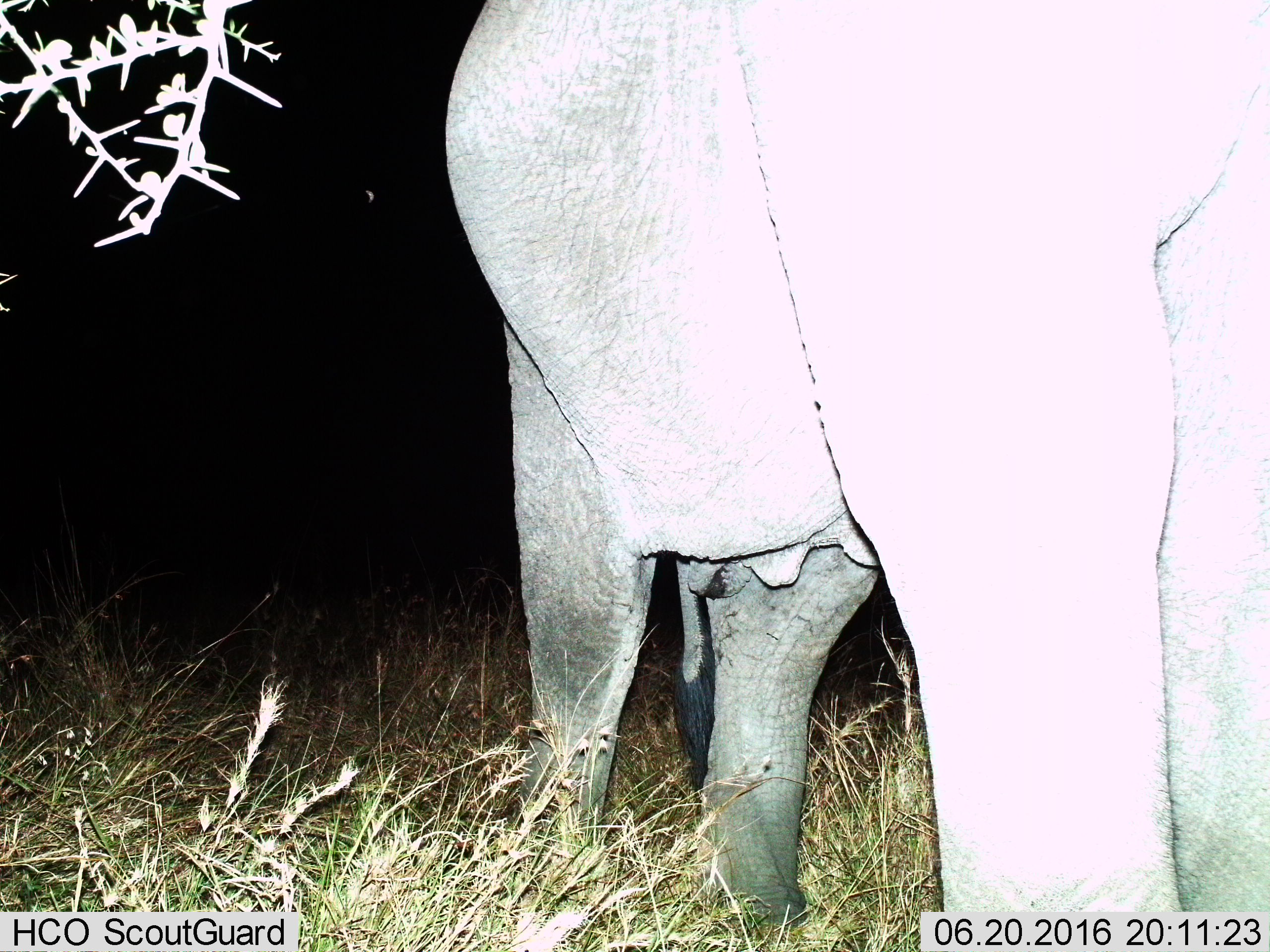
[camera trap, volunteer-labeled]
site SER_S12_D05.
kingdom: Animalia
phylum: Chordata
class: Mammalia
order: Proboscidea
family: Elephantidae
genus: Loxodonta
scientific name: Loxodonta africana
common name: african bush elephant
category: elephant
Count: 1.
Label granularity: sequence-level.